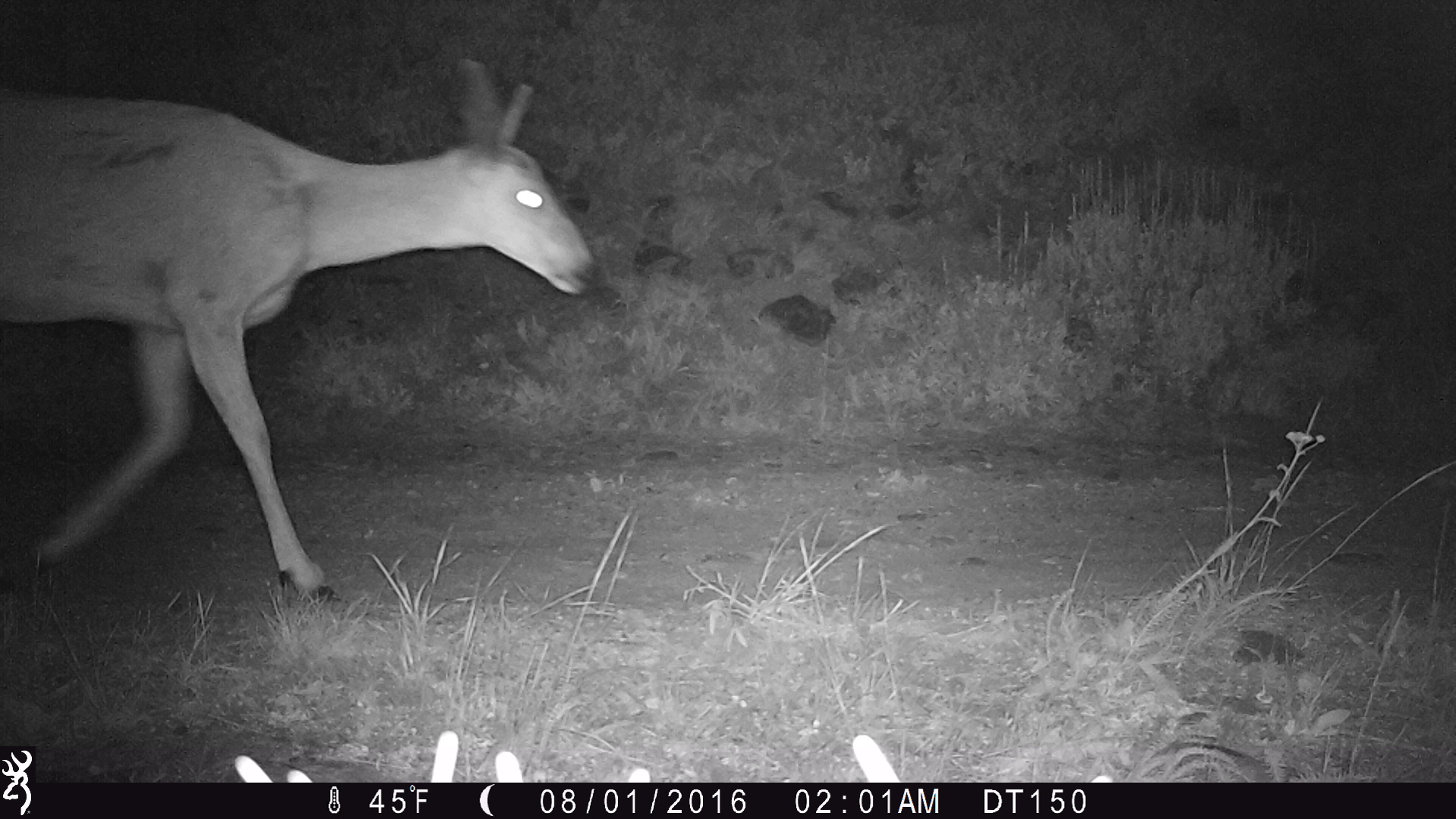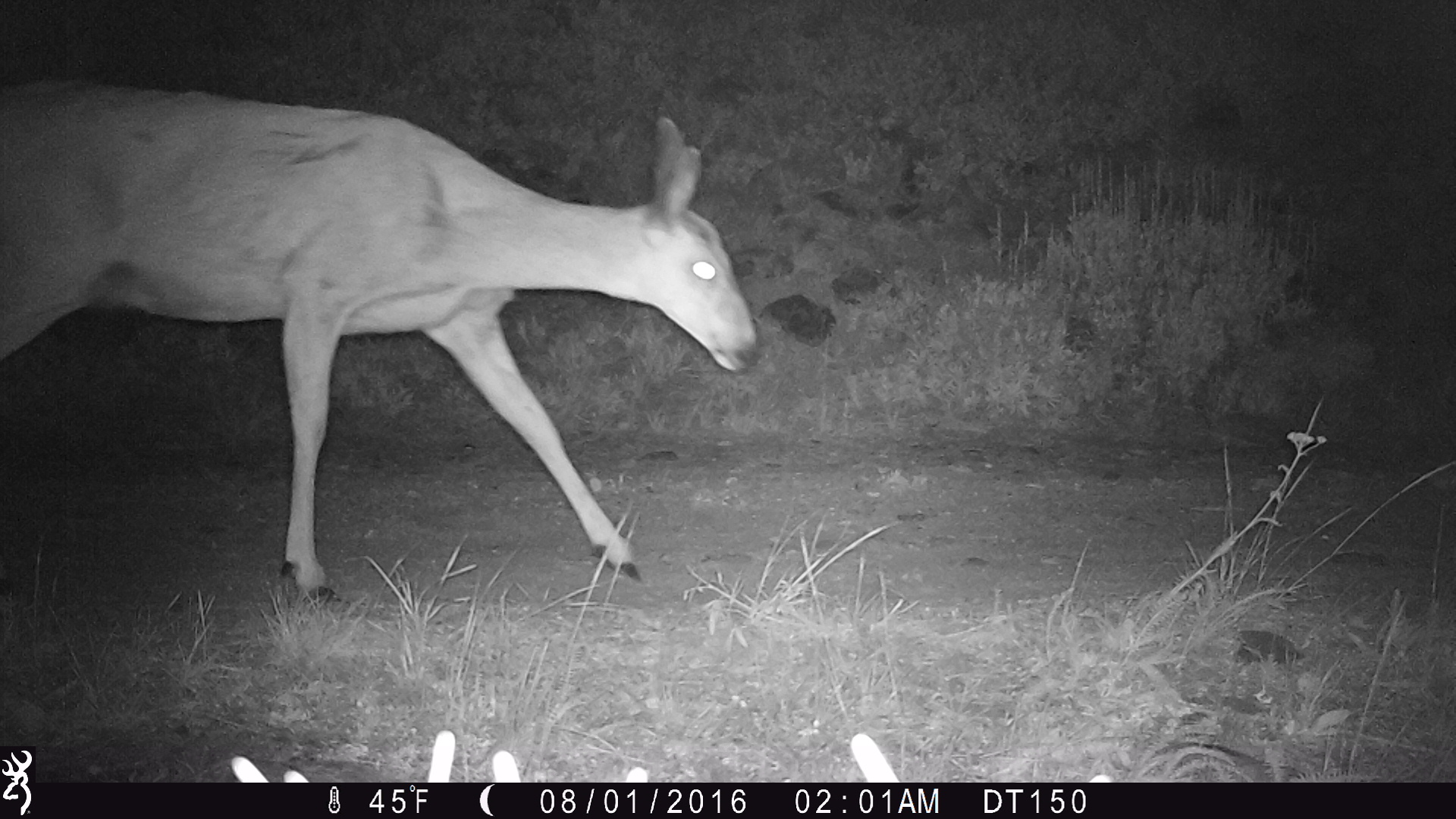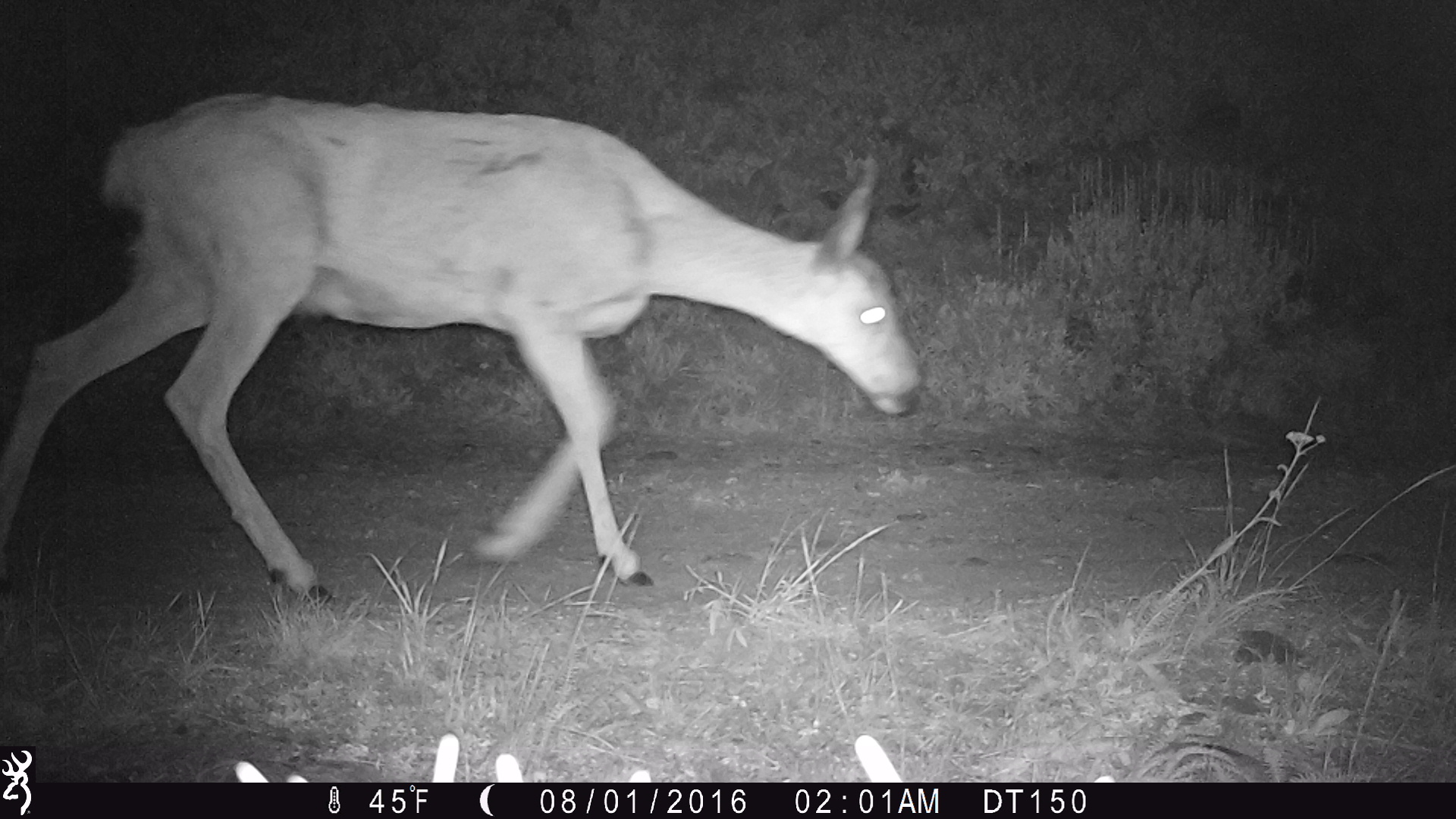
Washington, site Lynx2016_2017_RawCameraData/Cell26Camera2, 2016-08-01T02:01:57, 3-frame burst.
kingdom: Animalia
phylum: Chordata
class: Mammalia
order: Artiodactyla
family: Cervidae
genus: Odocoileus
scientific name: Odocoileus hemionus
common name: mule deer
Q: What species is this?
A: Odocoileus hemionus (mule deer).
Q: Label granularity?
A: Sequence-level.